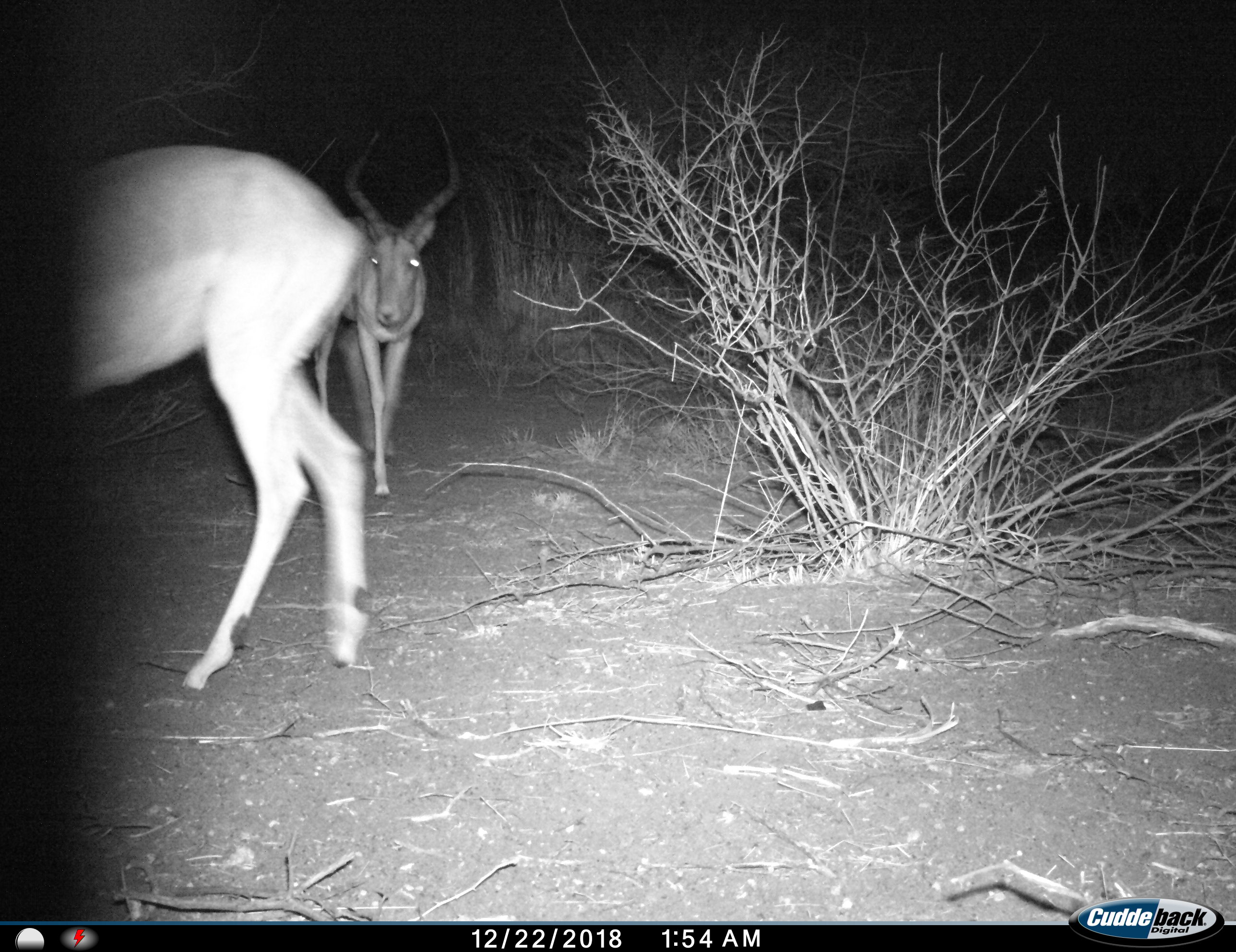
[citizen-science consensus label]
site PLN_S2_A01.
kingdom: Animalia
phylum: Chordata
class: Mammalia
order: Artiodactyla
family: Bovidae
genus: Aepyceros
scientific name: Aepyceros melampus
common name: impala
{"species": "impala (Aepyceros melampus)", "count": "2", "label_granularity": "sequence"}